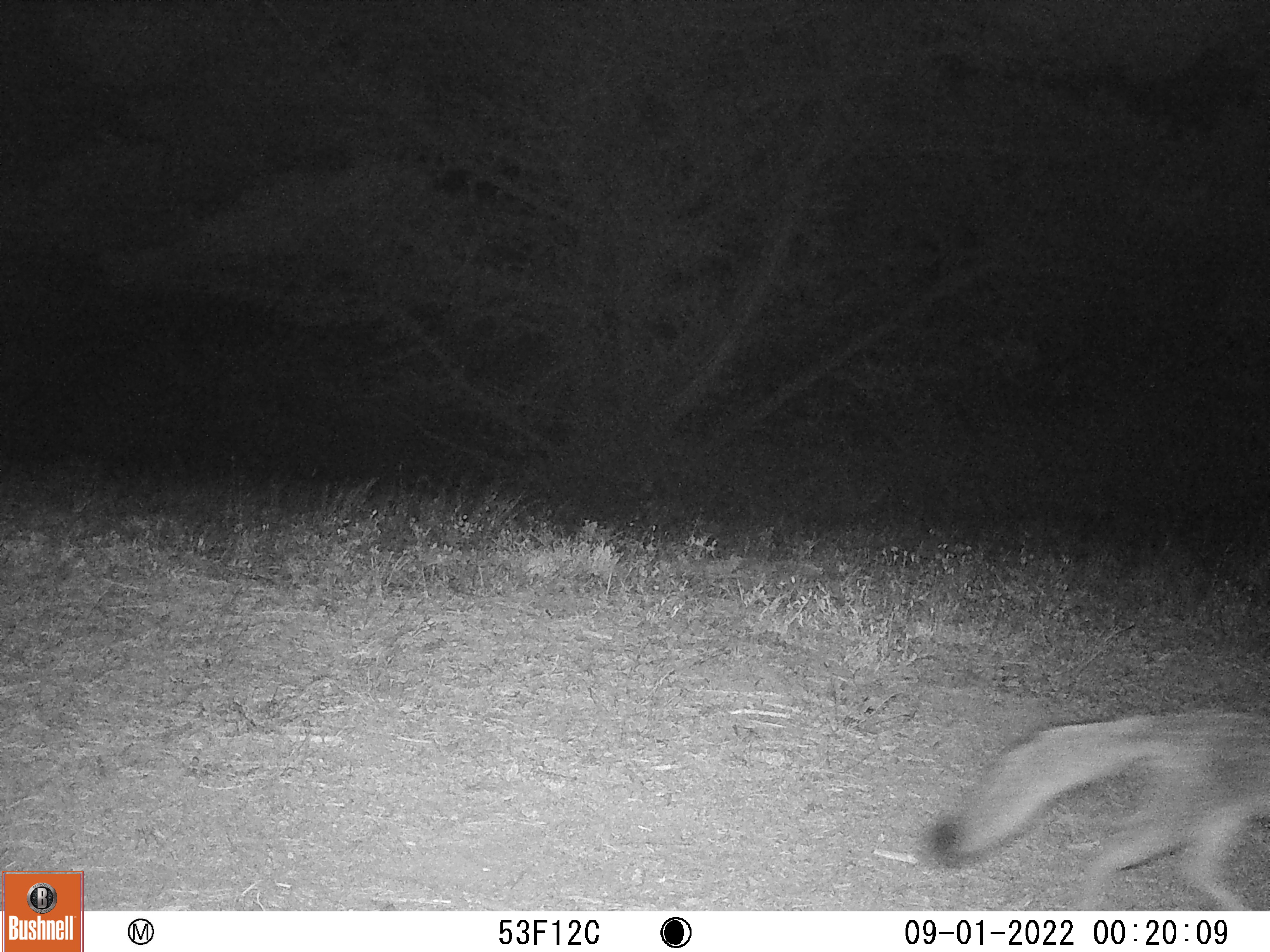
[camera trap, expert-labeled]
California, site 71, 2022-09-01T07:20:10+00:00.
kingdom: Animalia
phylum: Chordata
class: Mammalia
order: Carnivora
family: Canidae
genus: Urocyon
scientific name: Urocyon cinereoargenteus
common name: gray fox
Gray fox (Urocyon cinereoargenteus).